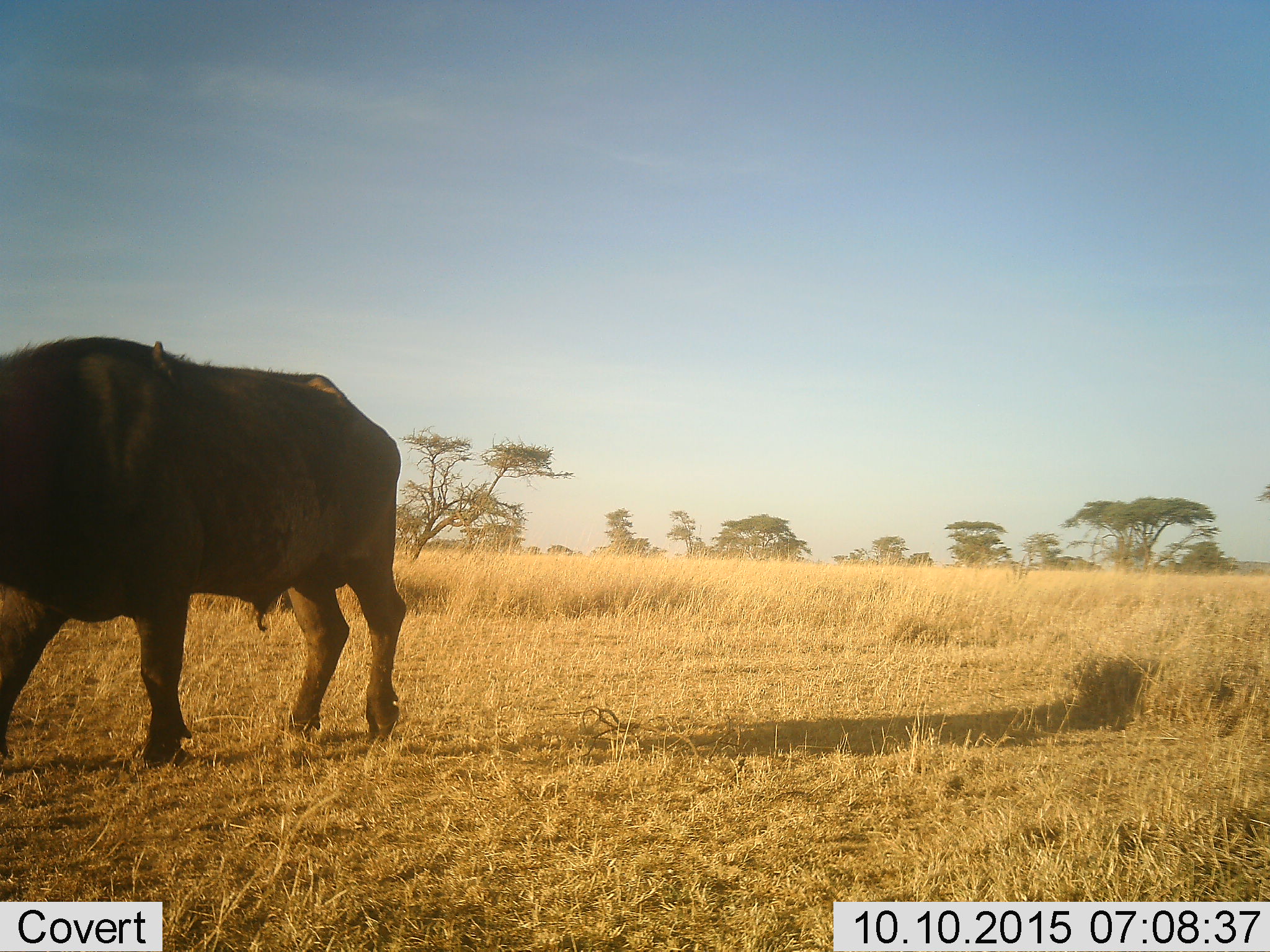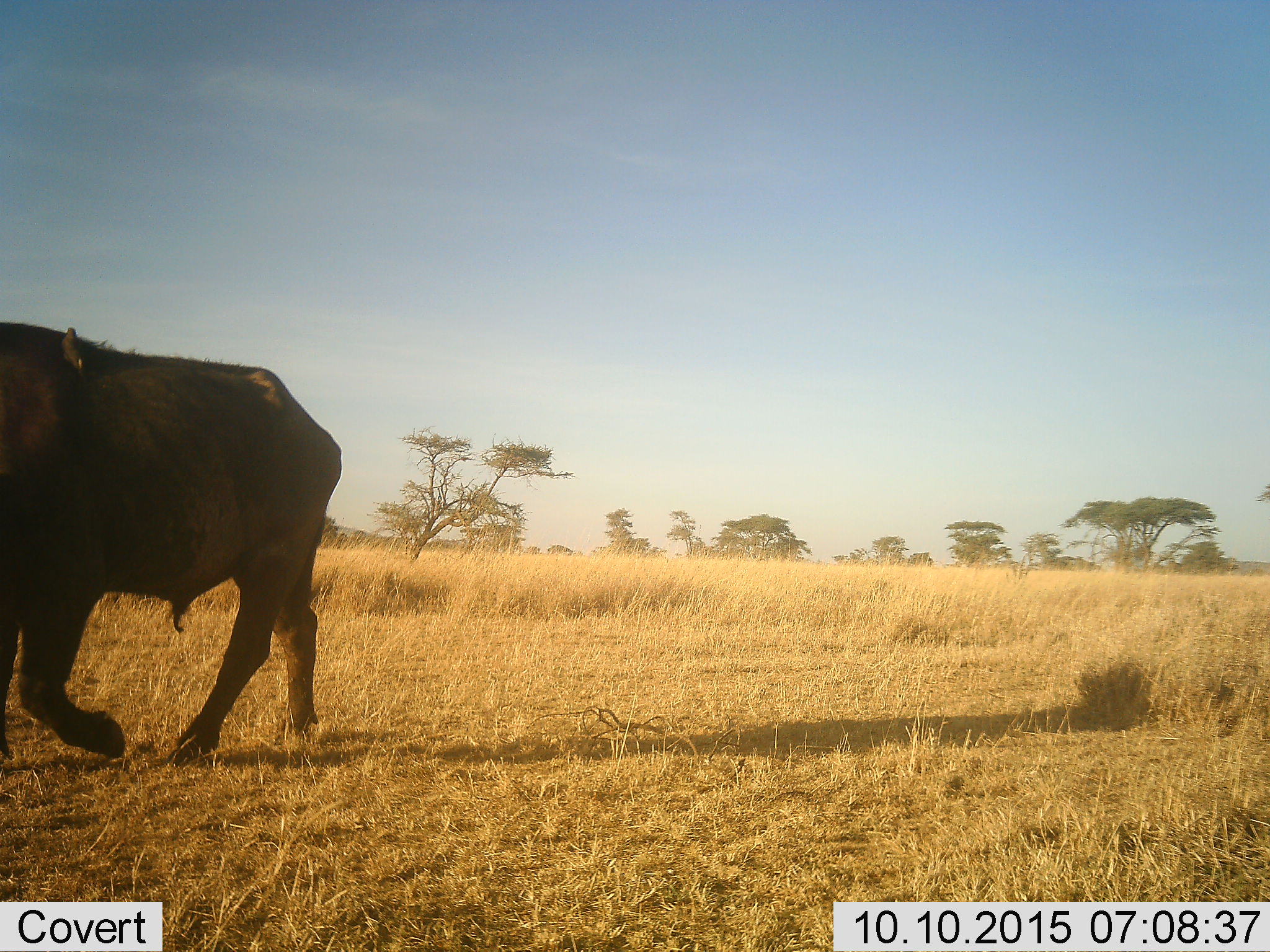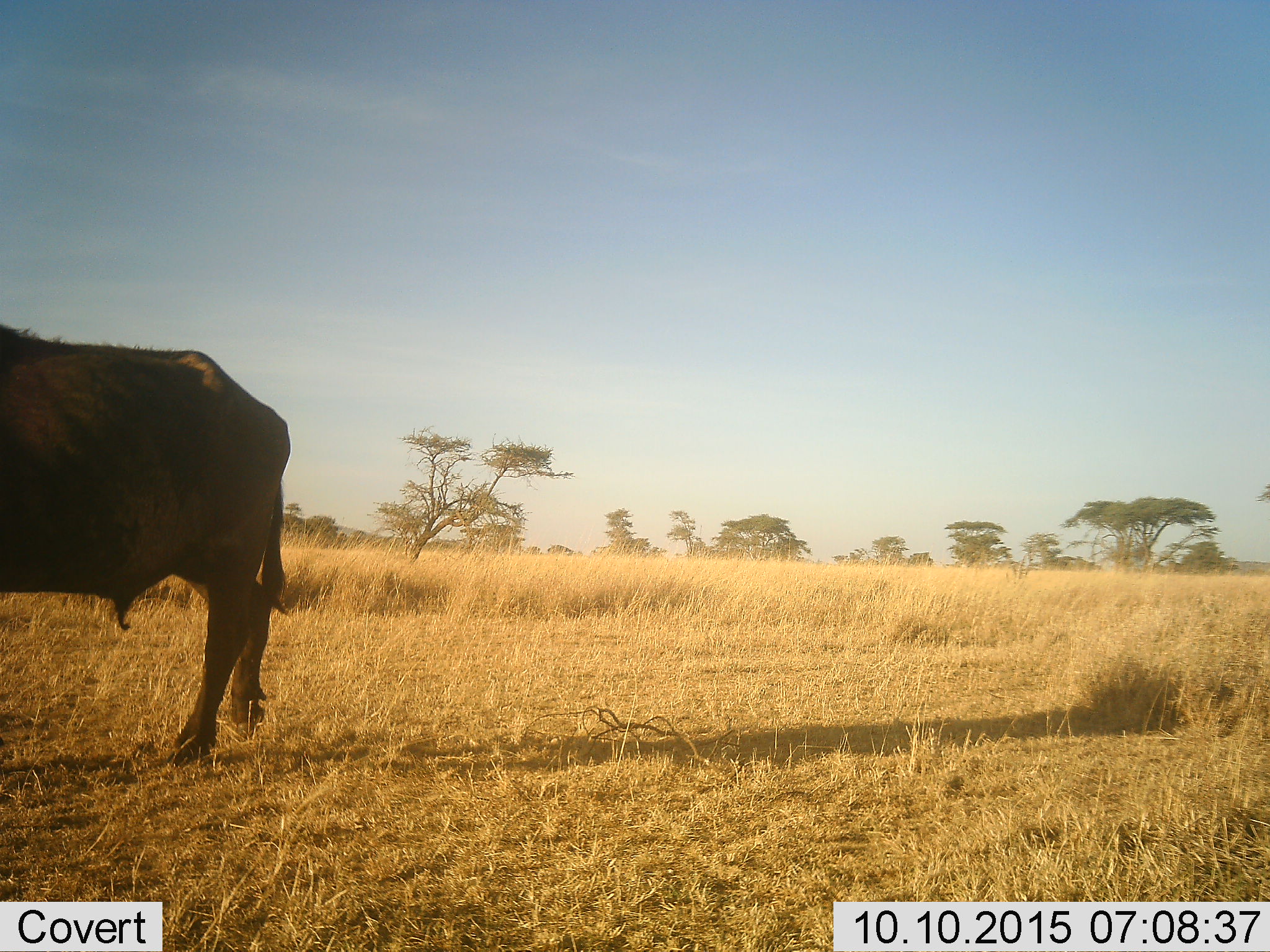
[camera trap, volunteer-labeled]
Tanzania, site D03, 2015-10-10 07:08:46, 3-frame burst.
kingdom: Animalia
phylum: Chordata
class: Mammalia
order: Artiodactyla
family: Bovidae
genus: Syncerus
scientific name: Syncerus caffer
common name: cape buffalo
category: buffalo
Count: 1.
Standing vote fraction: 0%.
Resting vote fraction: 0%.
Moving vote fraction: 100%.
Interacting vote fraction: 0%.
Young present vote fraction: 0%.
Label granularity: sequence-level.